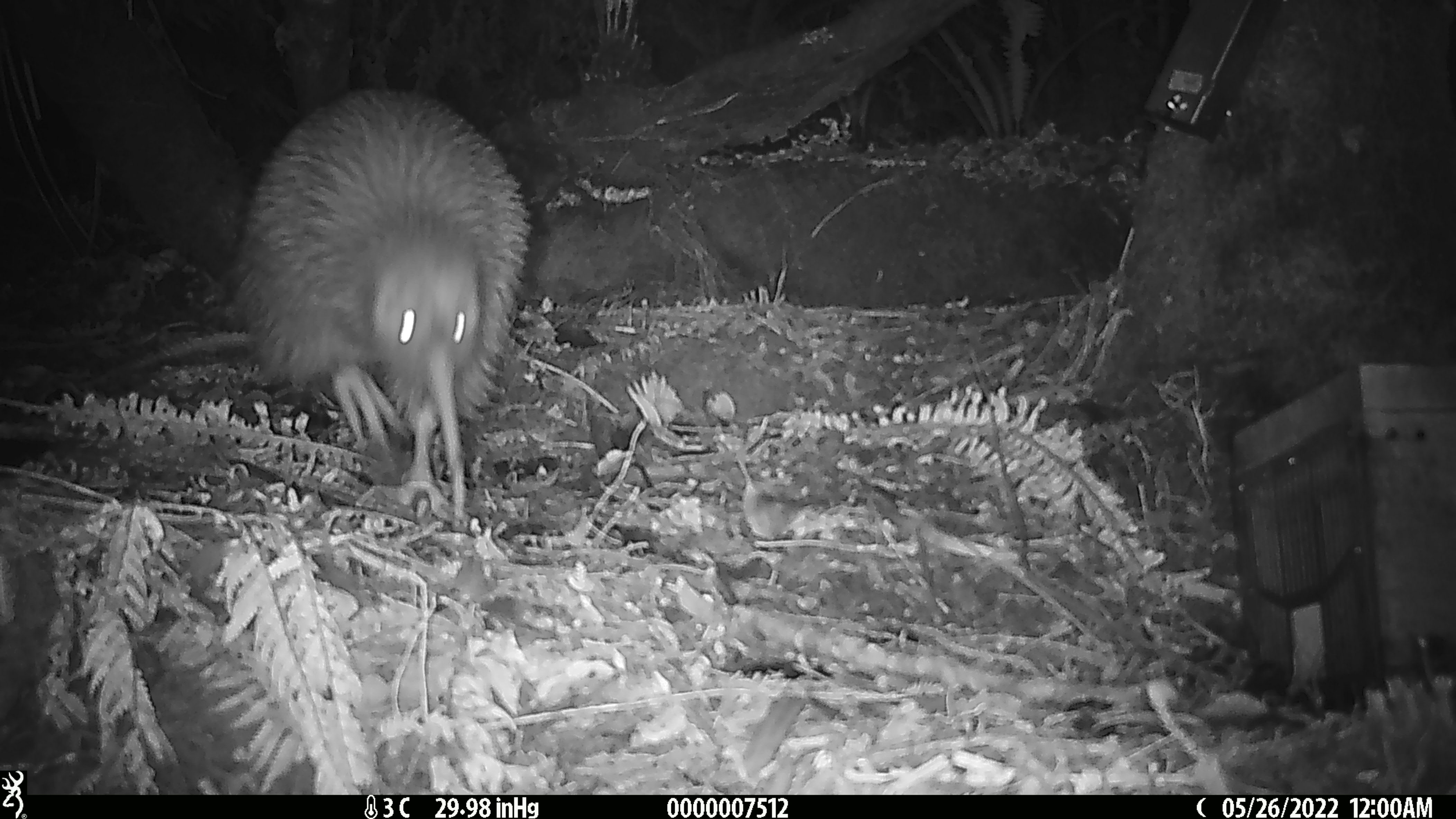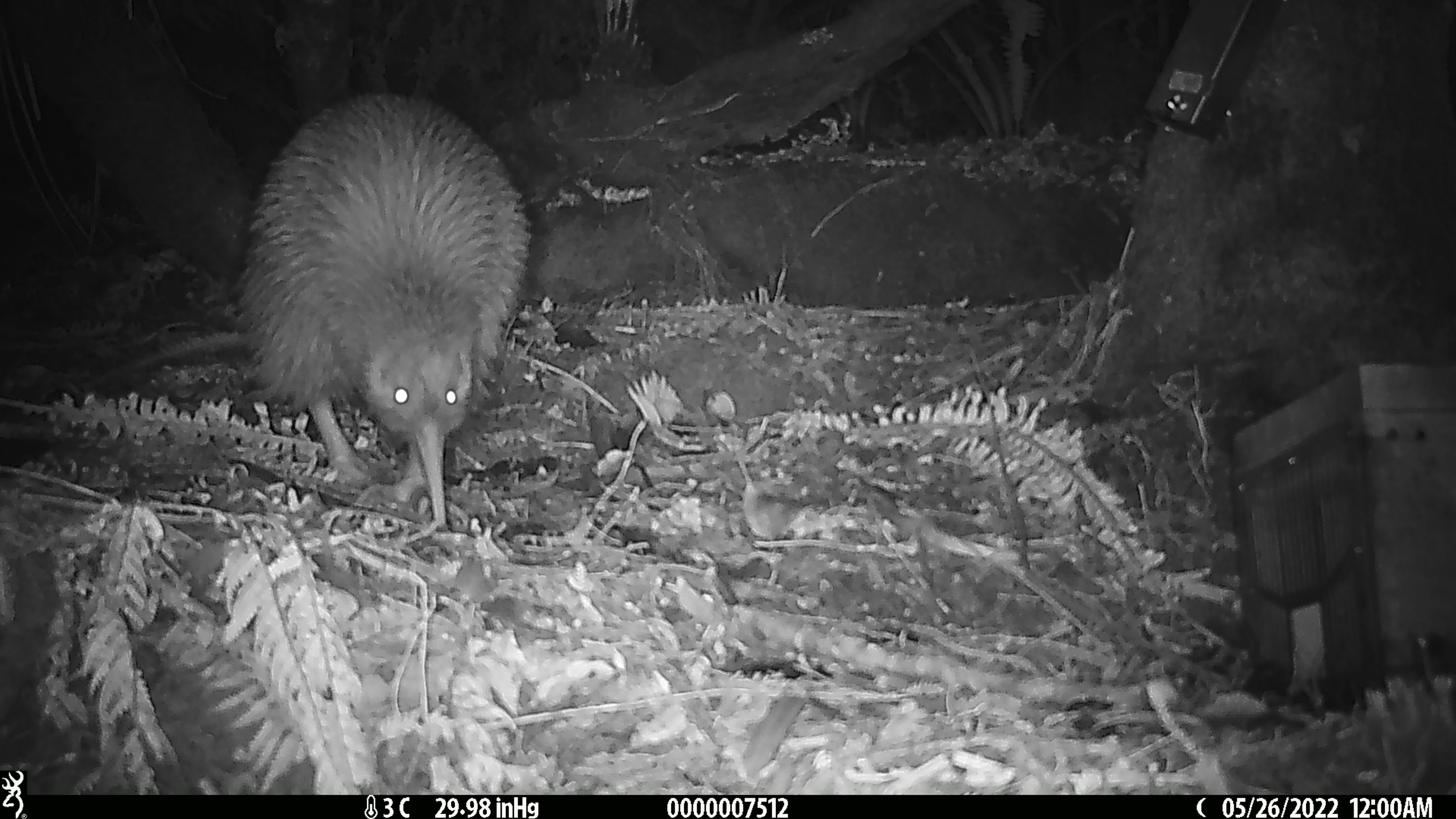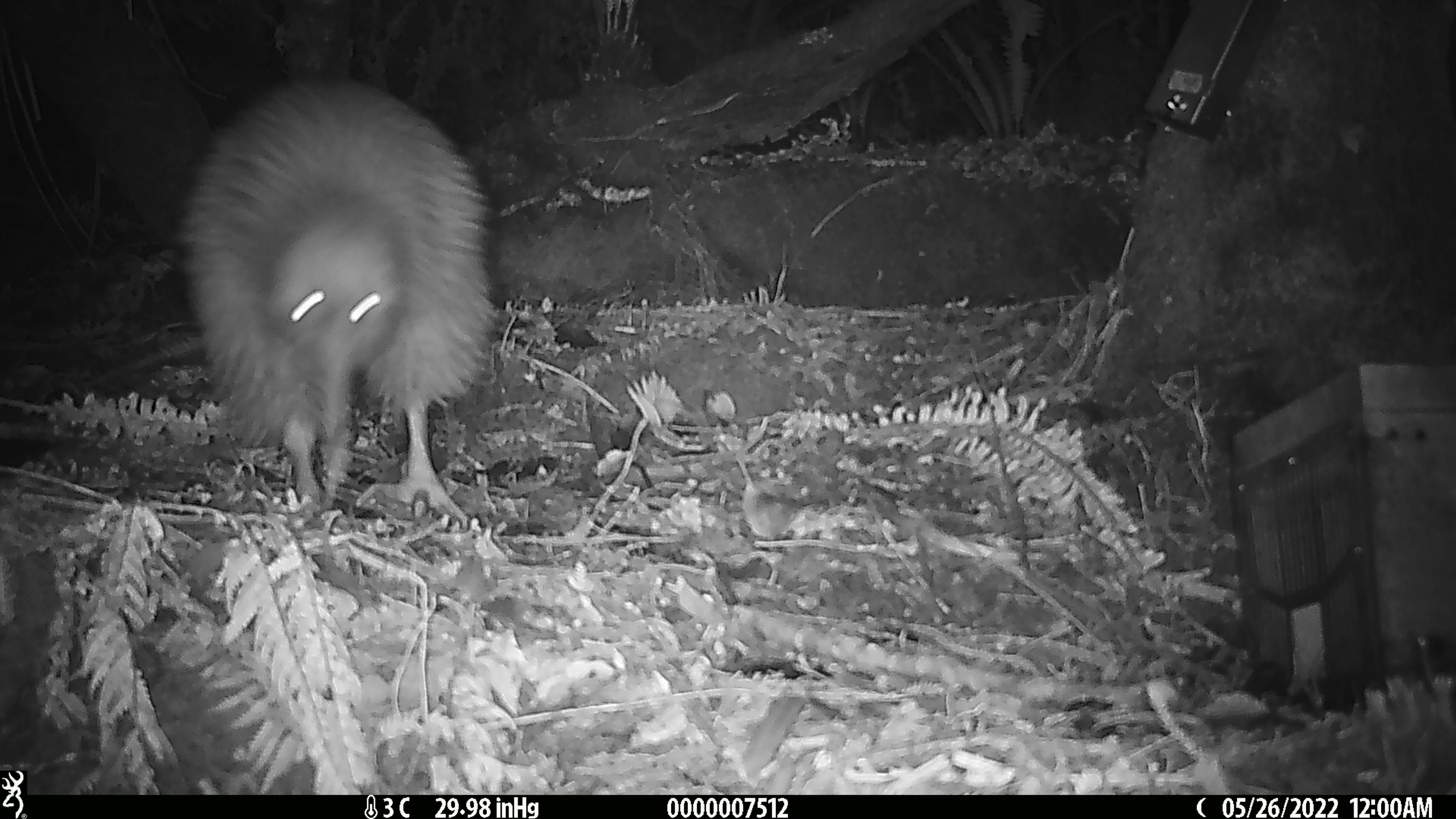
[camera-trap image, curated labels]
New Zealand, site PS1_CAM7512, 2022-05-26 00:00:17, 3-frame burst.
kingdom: Animalia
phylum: Chordata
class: Aves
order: Apterygiformes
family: Apterygidae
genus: Apteryx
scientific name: Apteryx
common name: kiwi